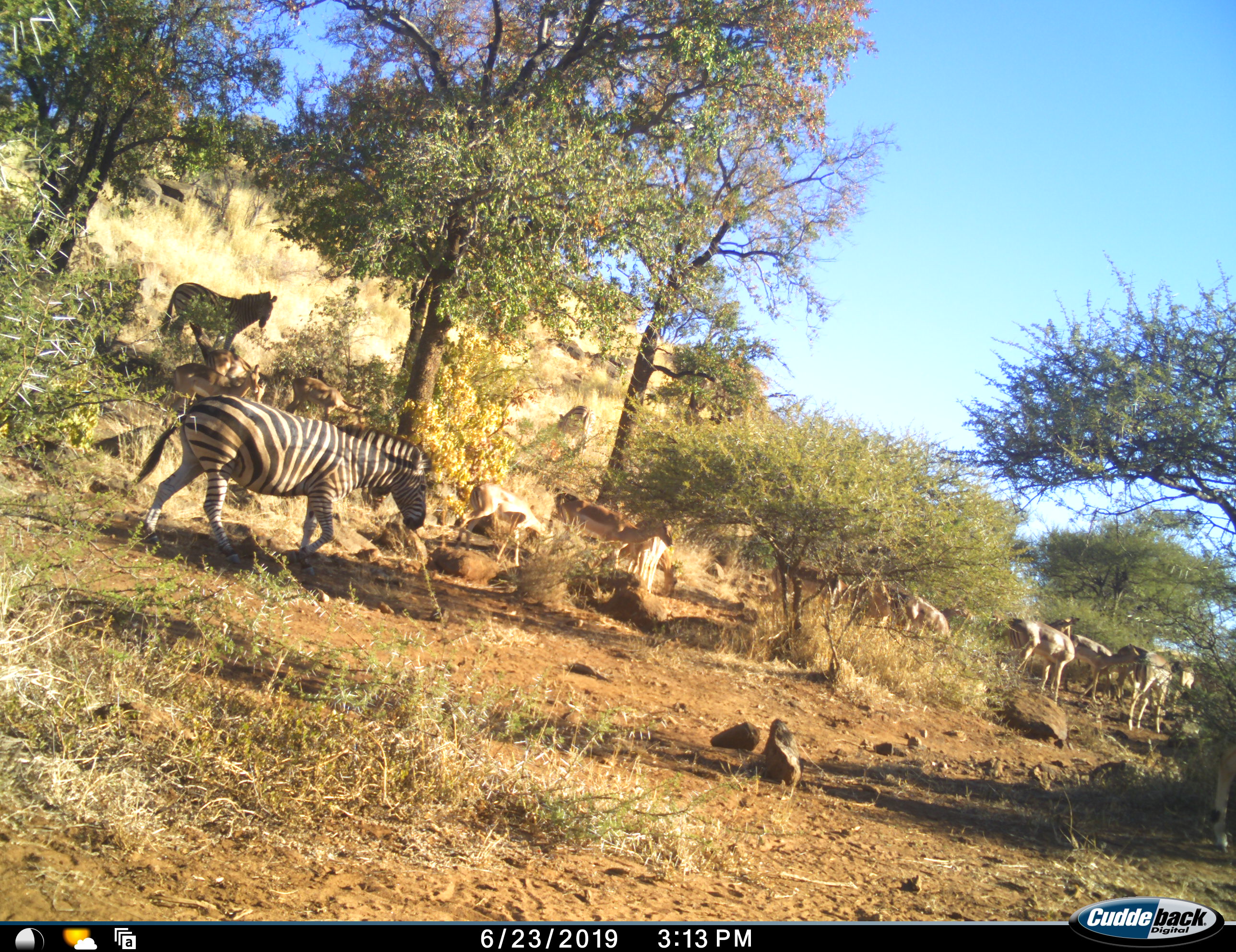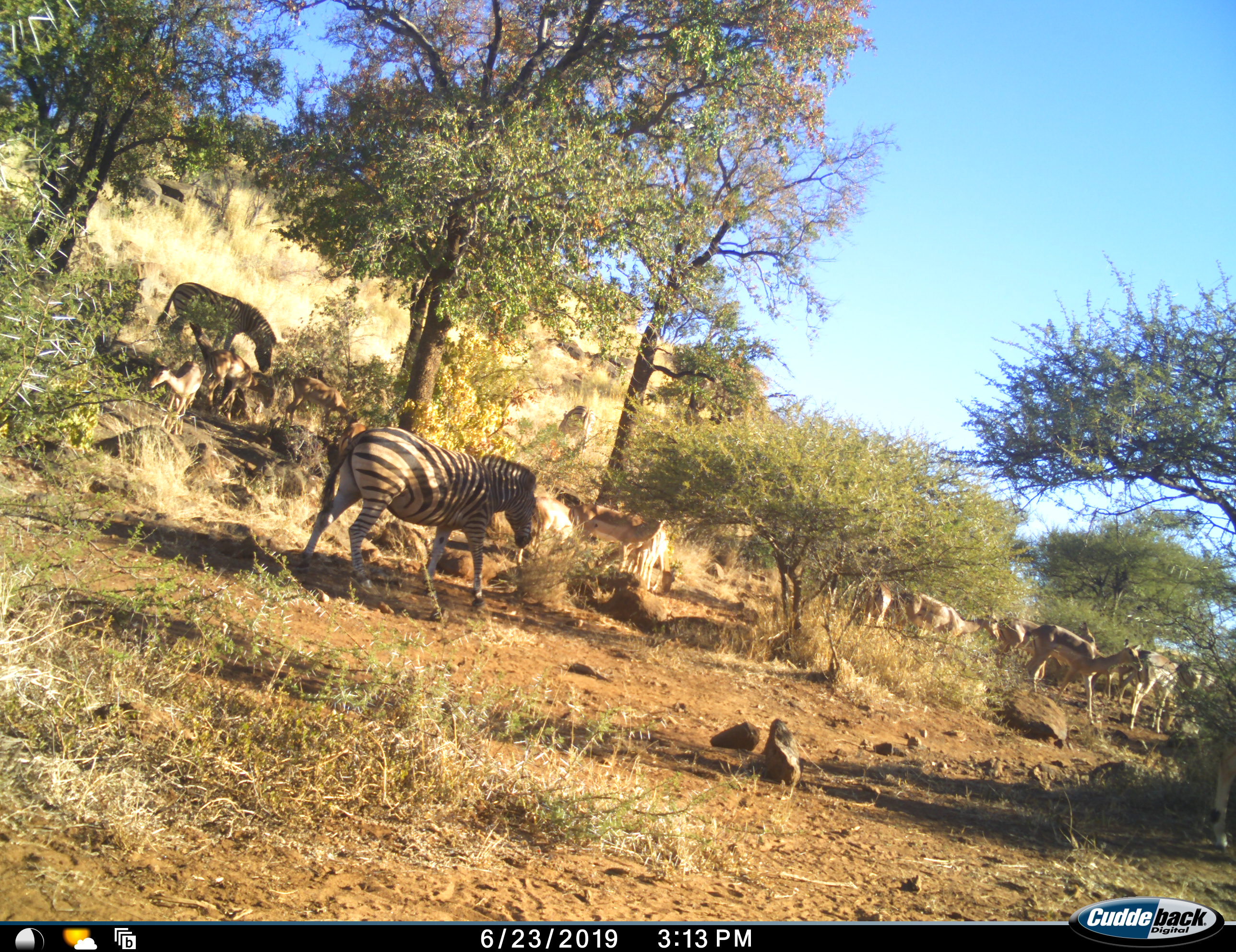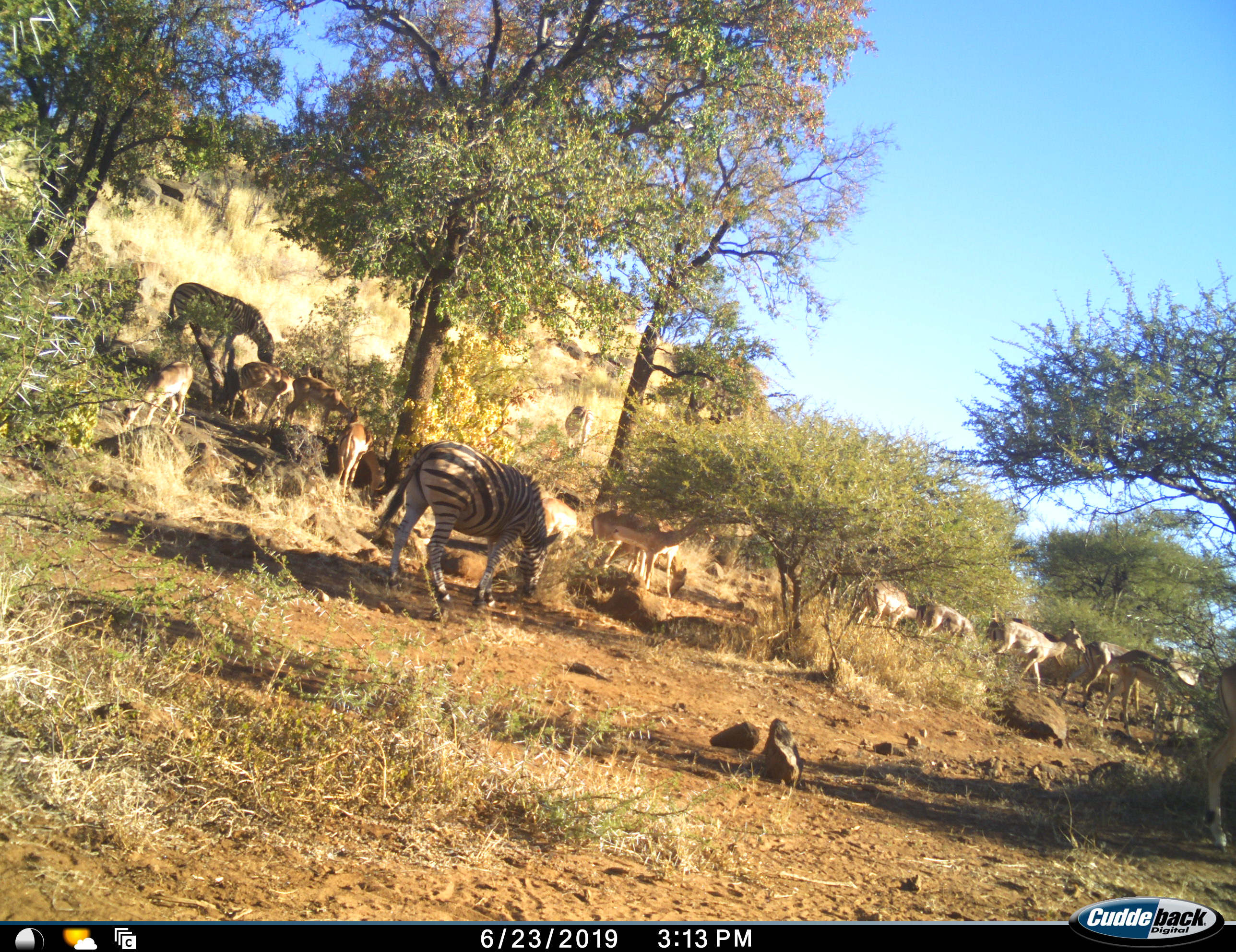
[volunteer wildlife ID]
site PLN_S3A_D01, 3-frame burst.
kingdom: Animalia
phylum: Chordata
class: Mammalia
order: Artiodactyla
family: Bovidae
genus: Aepyceros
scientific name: Aepyceros melampus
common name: impala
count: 11-50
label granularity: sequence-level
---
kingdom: Animalia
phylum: Chordata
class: Mammalia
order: Perissodactyla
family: Equidae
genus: Equus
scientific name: Equus quagga burchellii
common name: burchell's zebra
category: zebraburchells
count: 2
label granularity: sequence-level